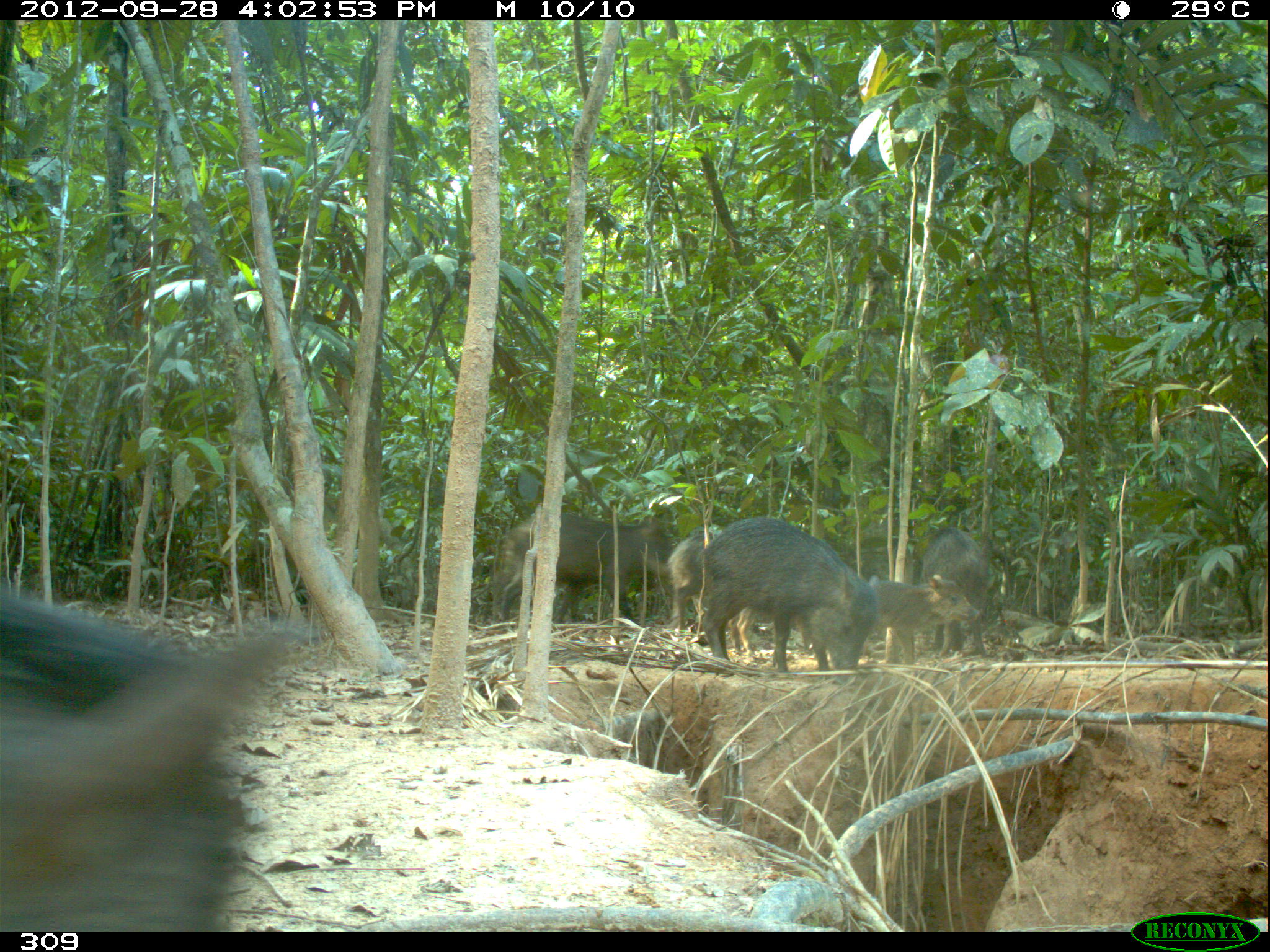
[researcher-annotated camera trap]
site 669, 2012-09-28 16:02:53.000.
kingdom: Animalia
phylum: Chordata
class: Mammalia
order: Artiodactyla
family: Tayassuidae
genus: Tayassu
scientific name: Tayassu pecari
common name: white-lipped peccary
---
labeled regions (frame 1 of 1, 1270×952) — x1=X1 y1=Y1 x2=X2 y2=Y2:
tayassu pecari: x1=2 y1=587 x2=280 y2=927; x1=700 y1=517 x2=878 y2=683; x1=497 y1=512 x2=673 y2=625; x1=668 y1=531 x2=756 y2=655; x1=870 y1=573 x2=980 y2=664; x1=921 y1=527 x2=989 y2=657